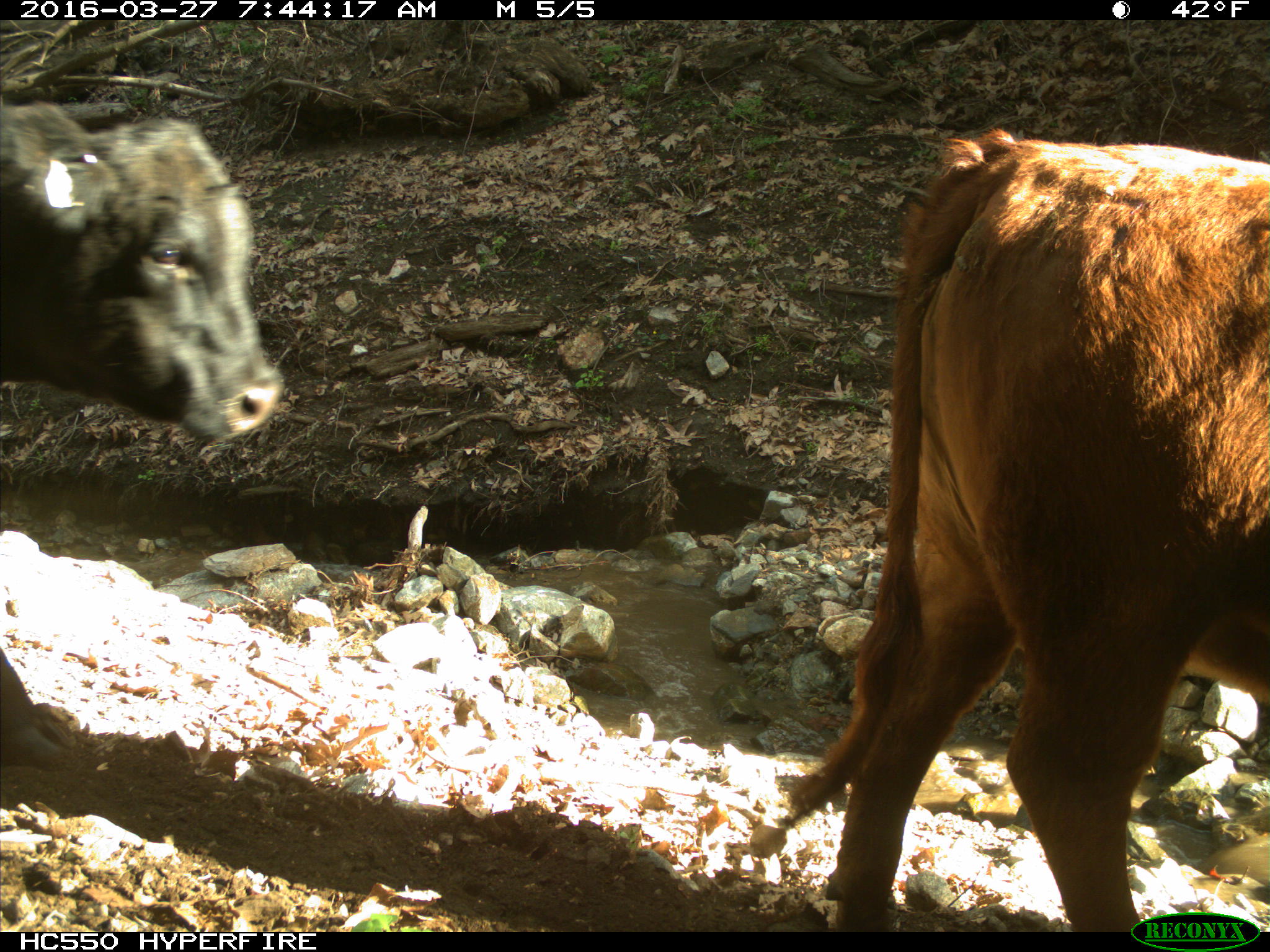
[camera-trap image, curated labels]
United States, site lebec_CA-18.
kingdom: Animalia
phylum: Chordata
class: Mammalia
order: Artiodactyla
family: Bovidae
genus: Bos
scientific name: Bos taurus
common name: domestic cow